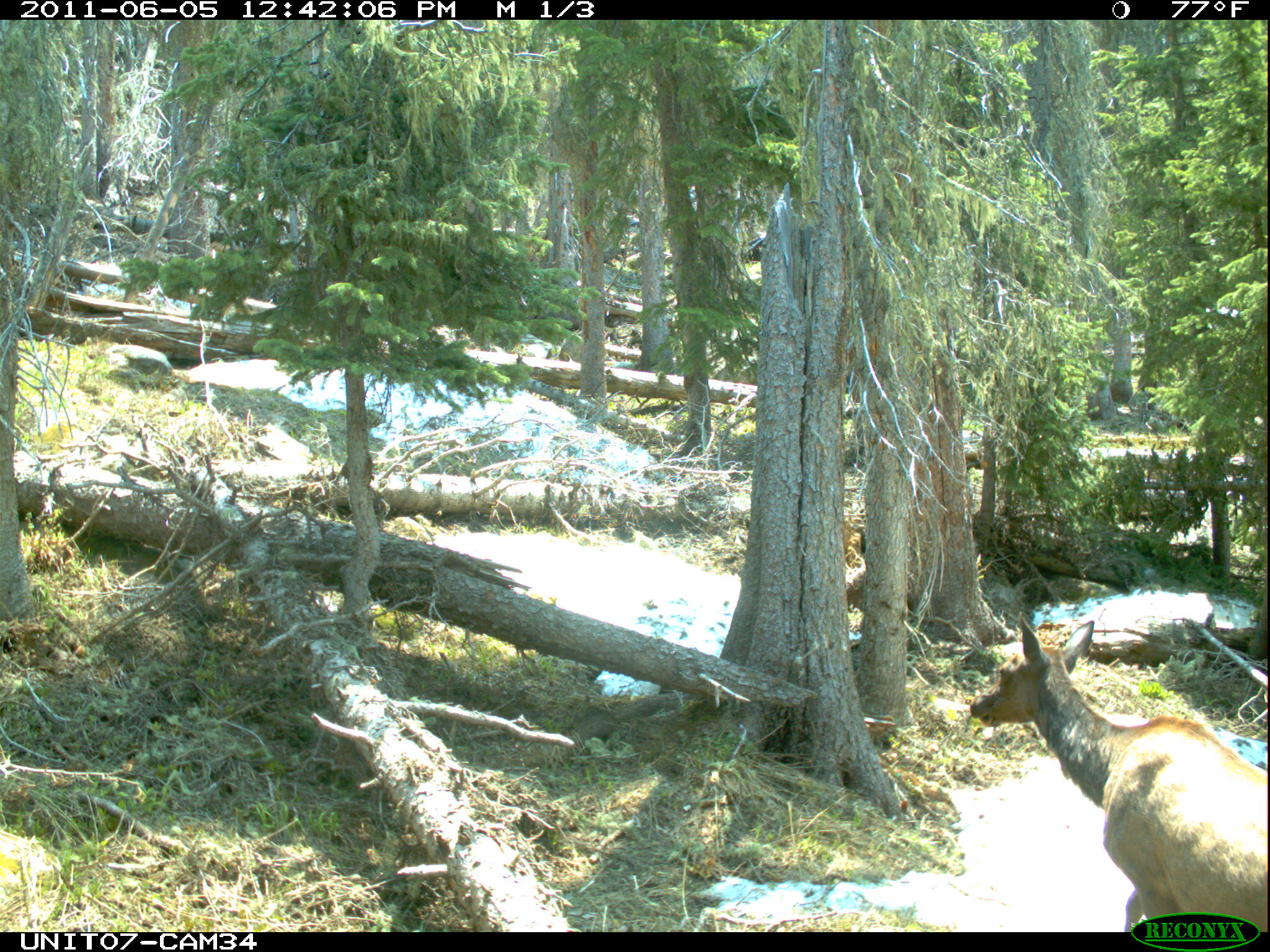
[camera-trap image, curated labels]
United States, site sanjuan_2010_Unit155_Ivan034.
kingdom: Animalia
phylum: Chordata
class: Mammalia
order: Artiodactyla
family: Cervidae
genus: Cervus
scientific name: Cervus elaphus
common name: red deer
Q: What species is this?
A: Cervus elaphus (red deer).